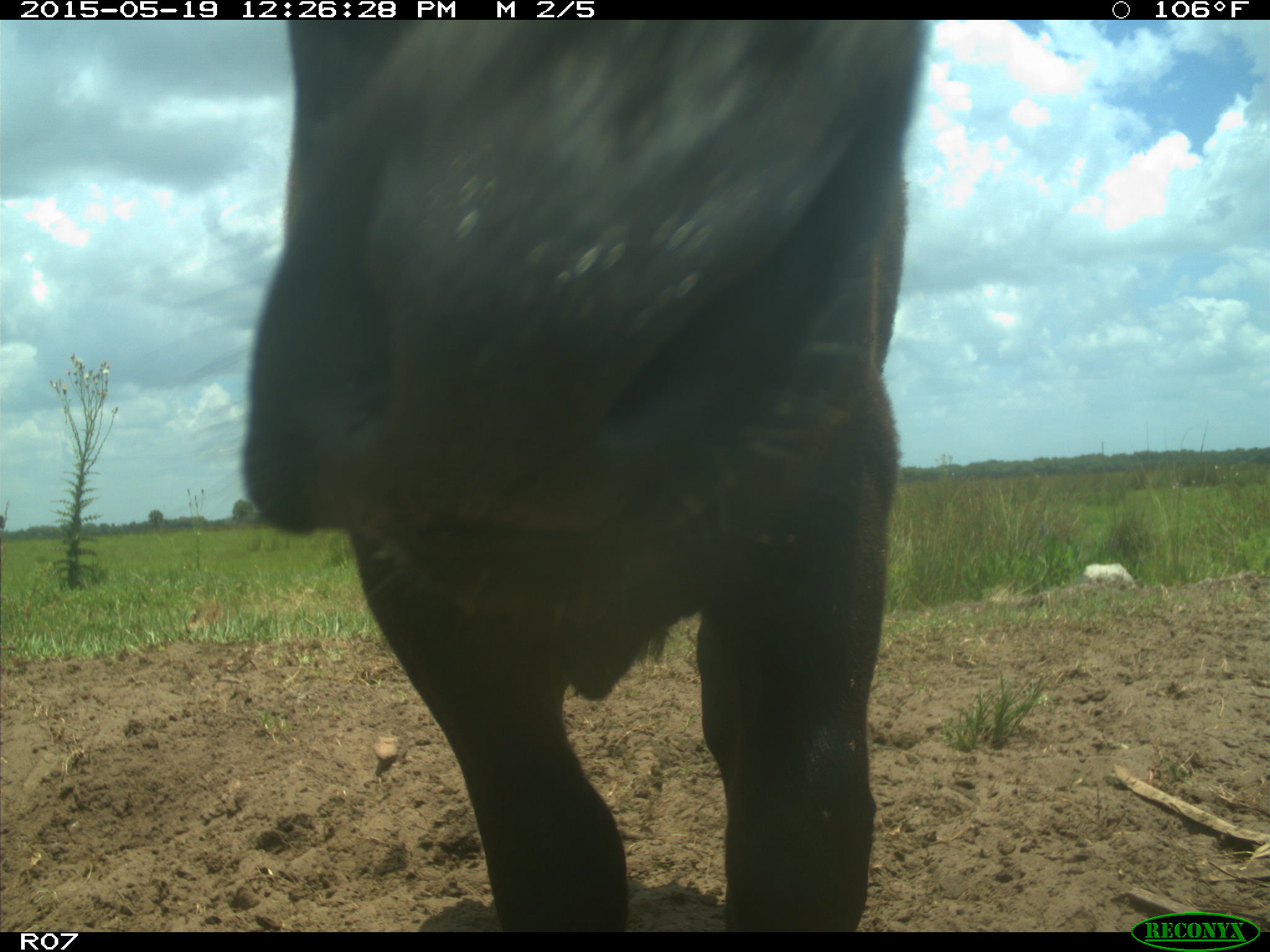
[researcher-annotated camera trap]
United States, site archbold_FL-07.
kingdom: Animalia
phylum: Chordata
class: Mammalia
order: Artiodactyla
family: Bovidae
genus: Bos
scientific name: Bos taurus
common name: domestic cow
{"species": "Bos taurus (domestic cow)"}